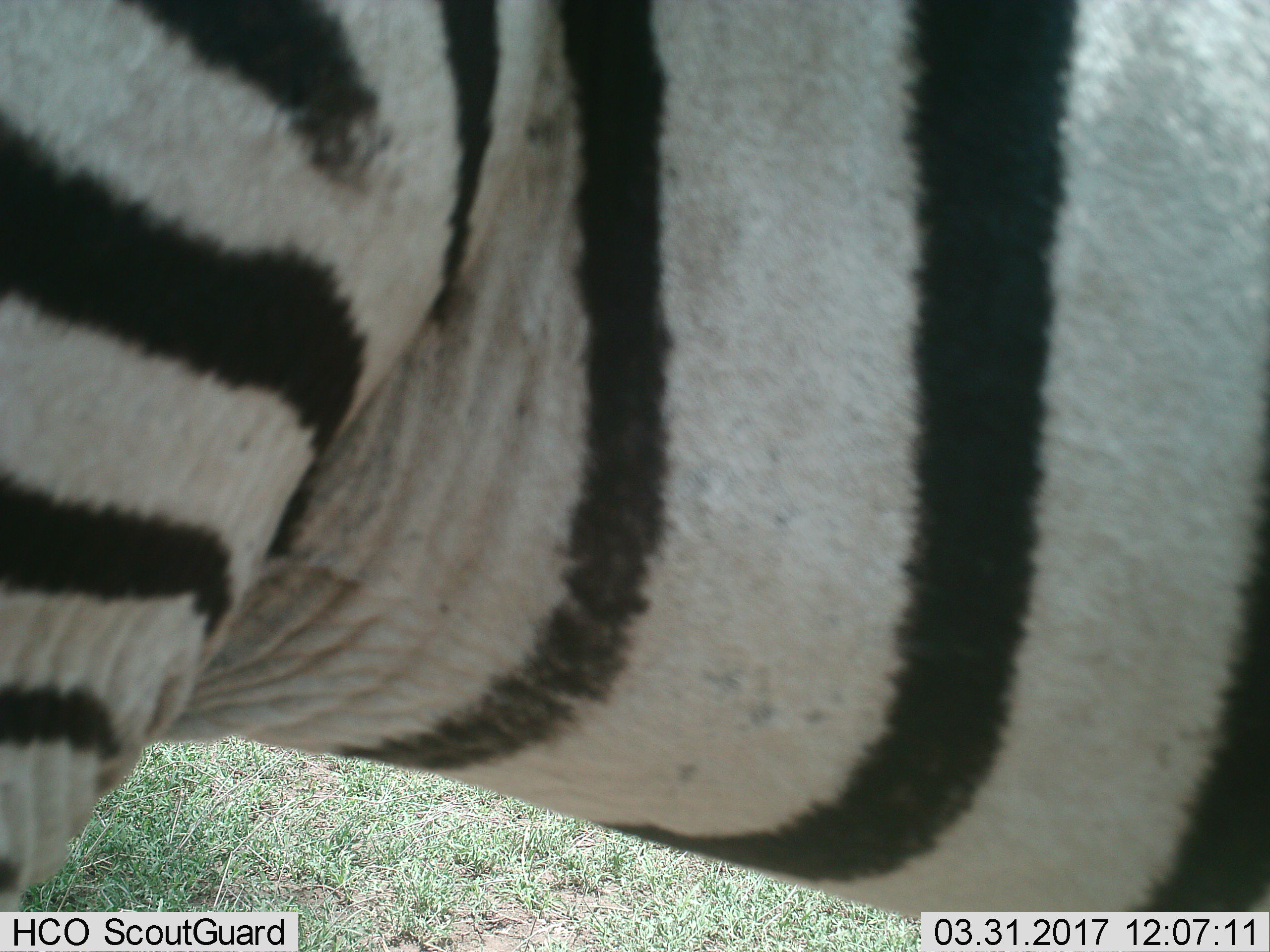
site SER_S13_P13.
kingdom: Animalia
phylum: Chordata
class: Mammalia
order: Perissodactyla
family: Equidae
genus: Equus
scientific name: Equus quagga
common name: plains zebra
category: zebraplains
Zebraplains (plains zebra) (Equus quagga), count 1. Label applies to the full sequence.